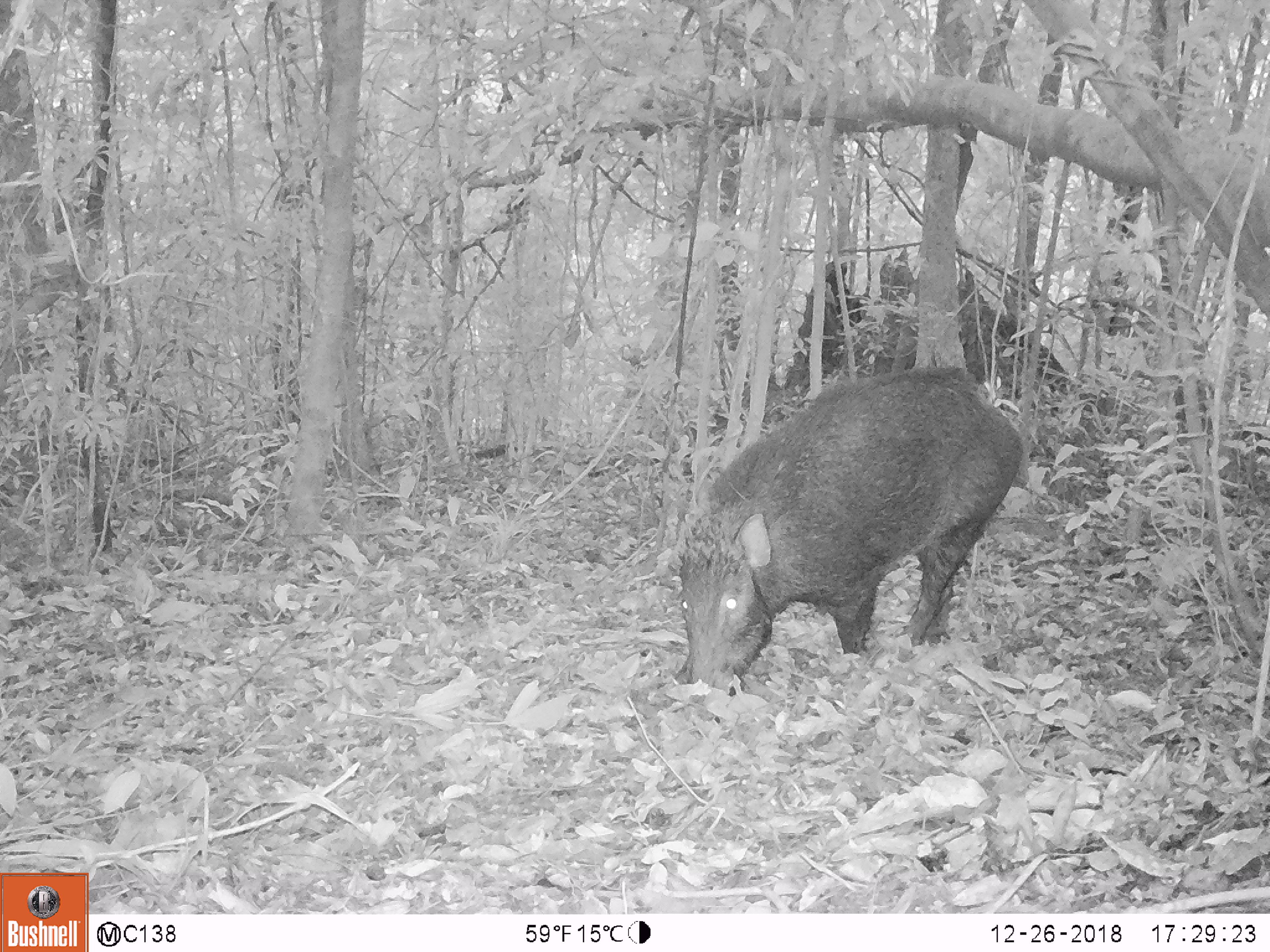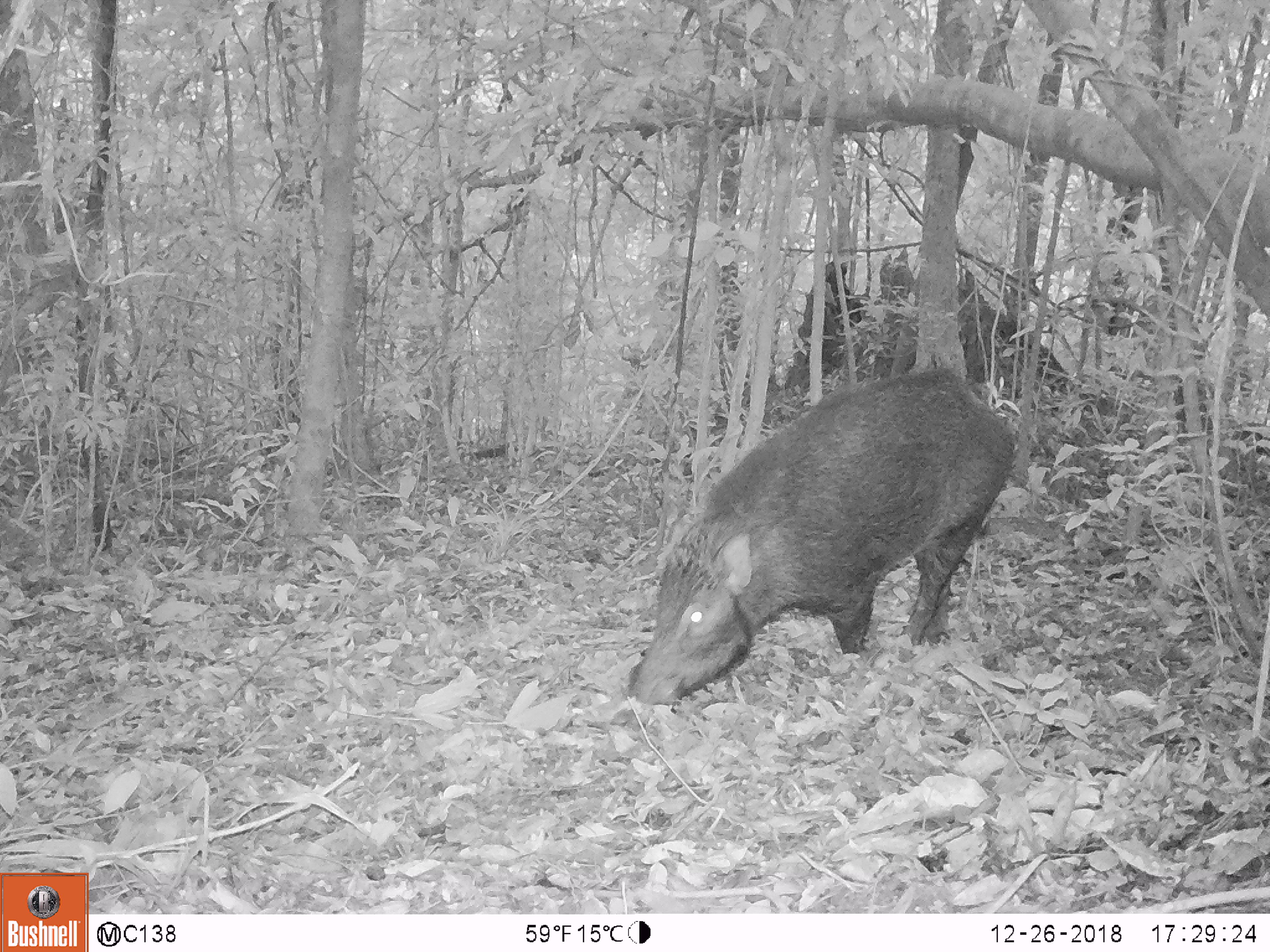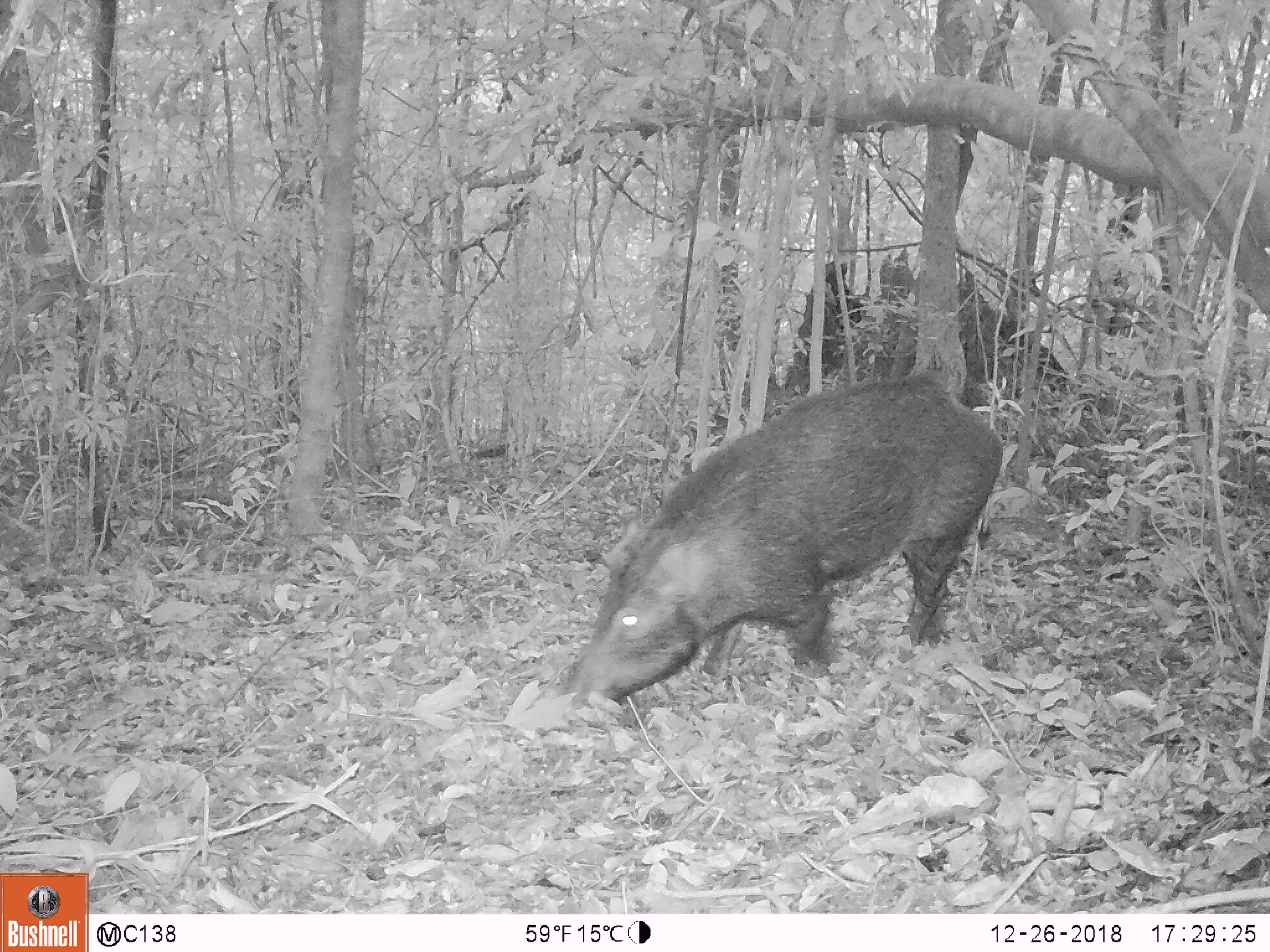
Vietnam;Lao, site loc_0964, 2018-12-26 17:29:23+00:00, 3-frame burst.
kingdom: Animalia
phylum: Chordata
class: Mammalia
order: Artiodactyla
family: Suidae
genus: Sus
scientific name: Sus scrofa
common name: eurasian wild pig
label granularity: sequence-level